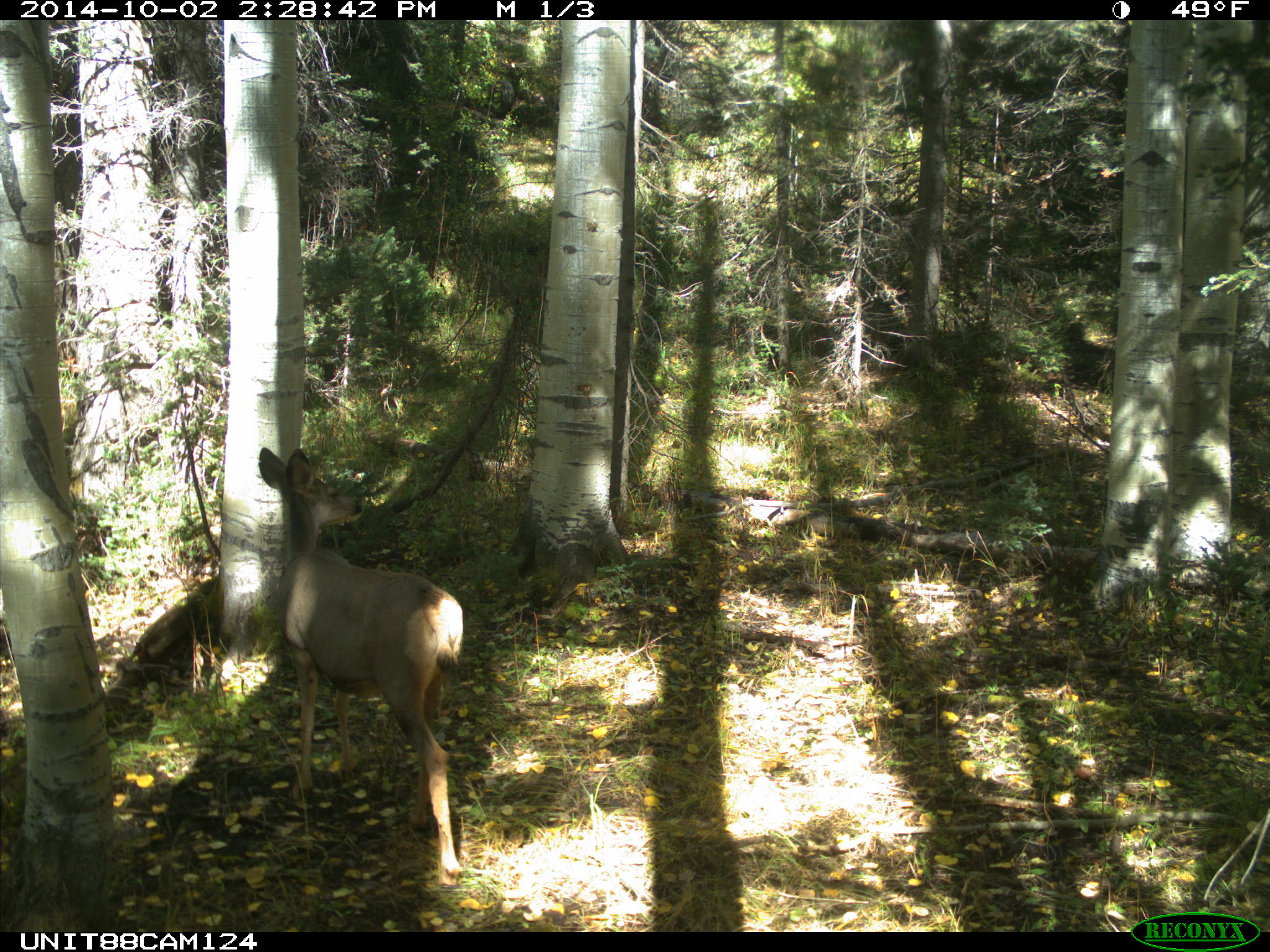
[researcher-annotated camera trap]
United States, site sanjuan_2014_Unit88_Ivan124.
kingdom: Animalia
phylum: Chordata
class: Mammalia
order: Artiodactyla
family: Cervidae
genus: Odocoileus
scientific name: Odocoileus hemionus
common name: mule deer